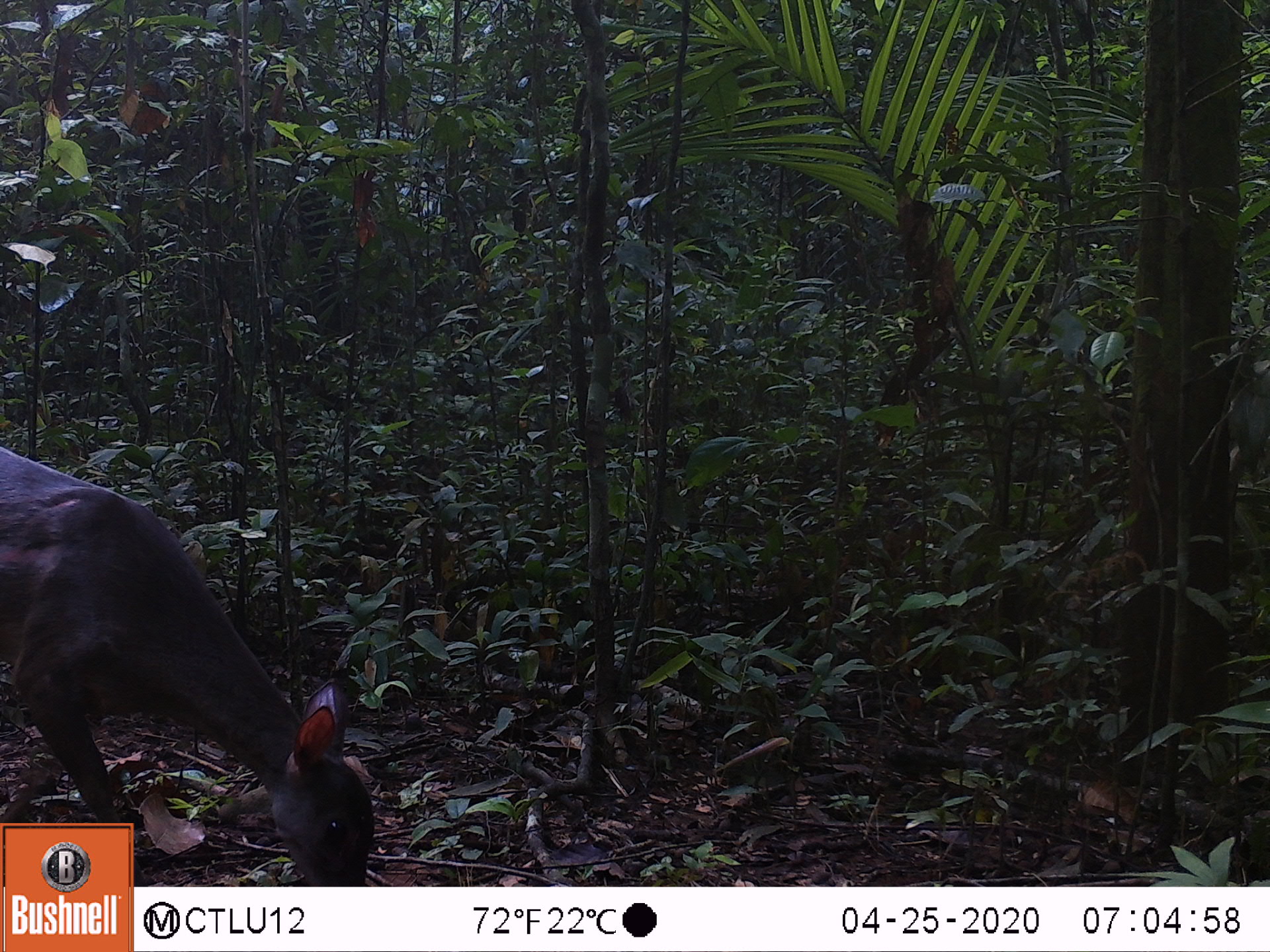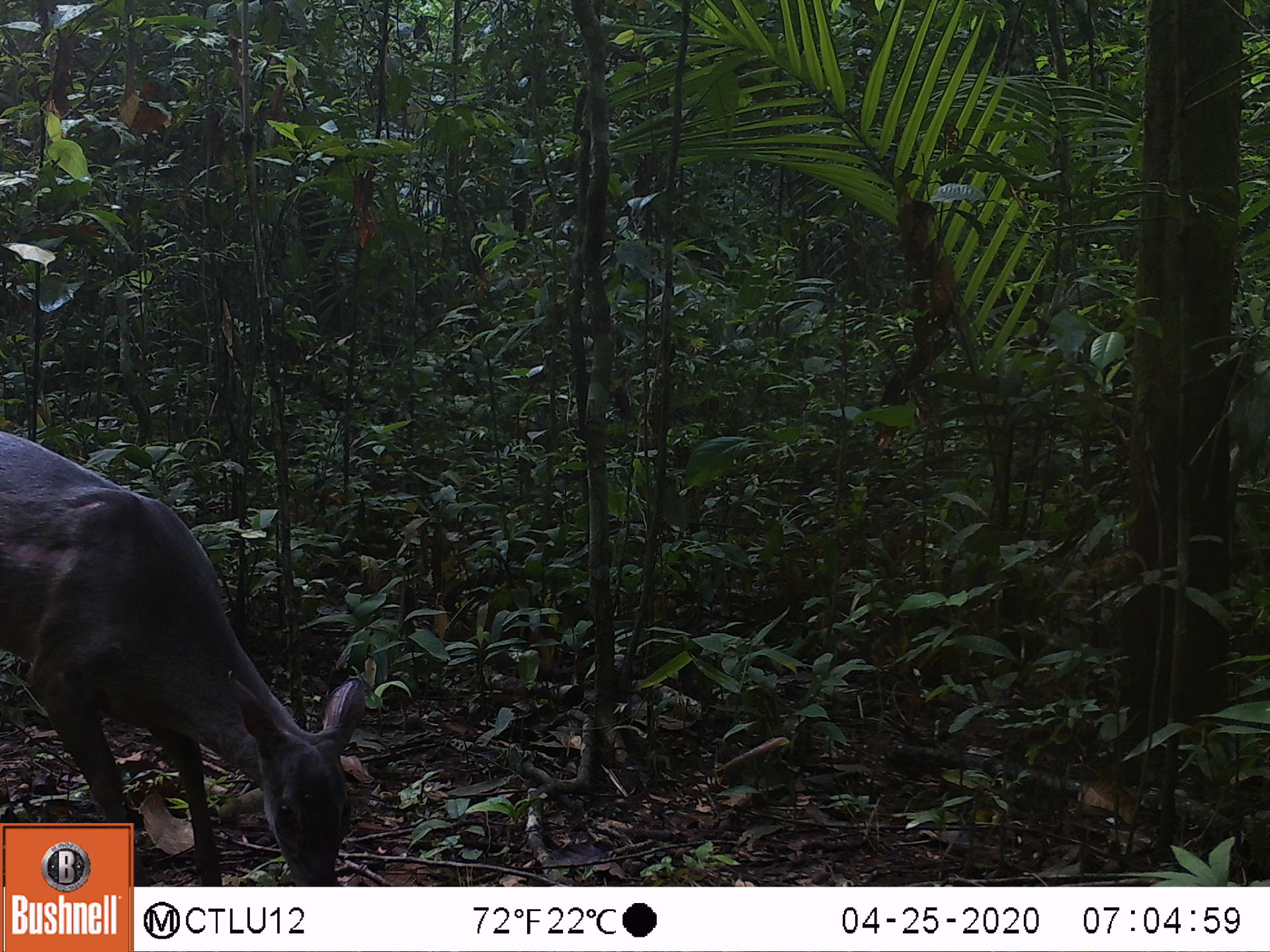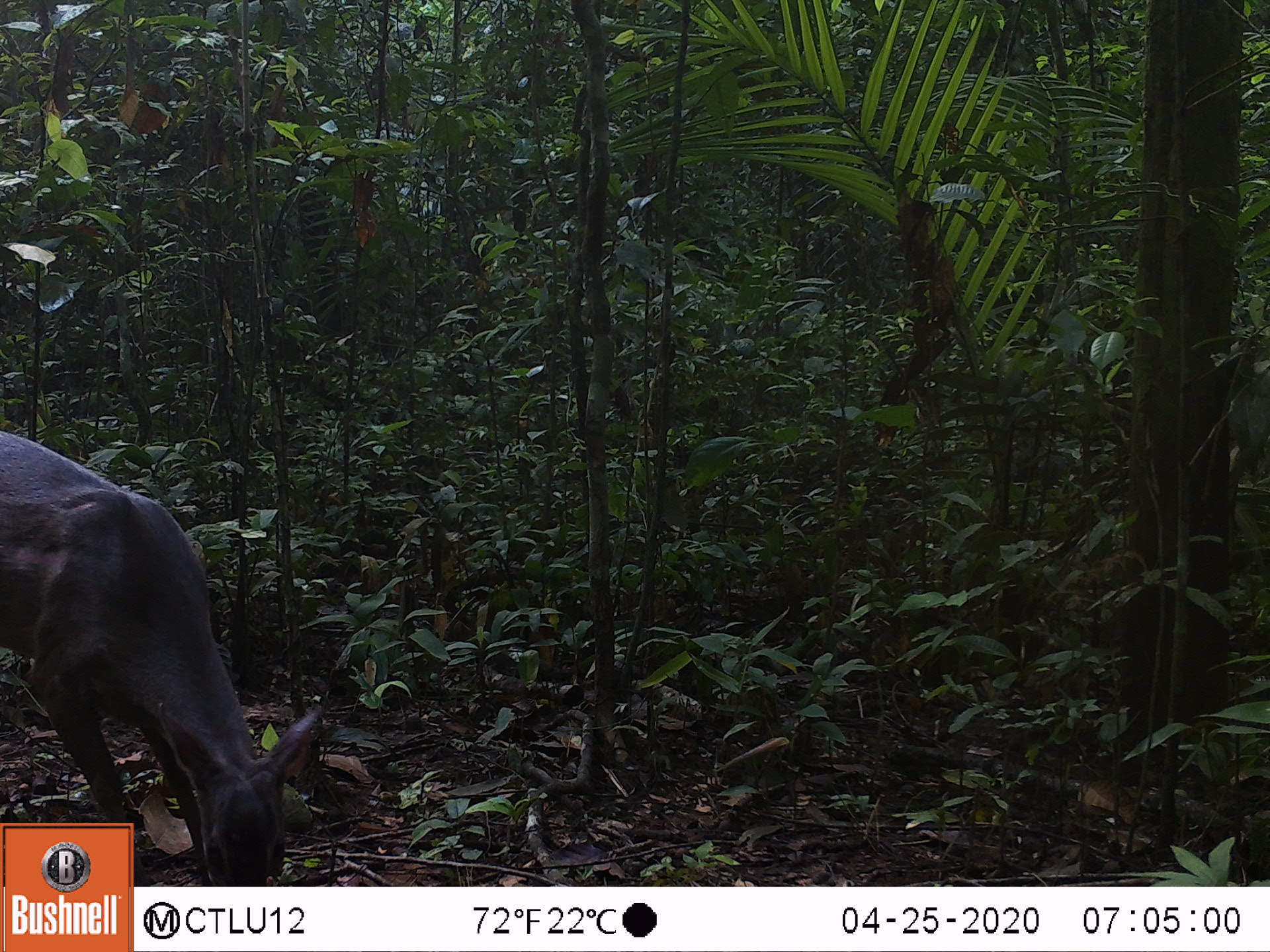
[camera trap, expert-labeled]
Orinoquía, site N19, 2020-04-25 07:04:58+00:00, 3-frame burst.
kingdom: Animalia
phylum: Chordata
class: Mammalia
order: Artiodactyla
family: Cervidae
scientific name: Cervidae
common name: deer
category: unknown cervid